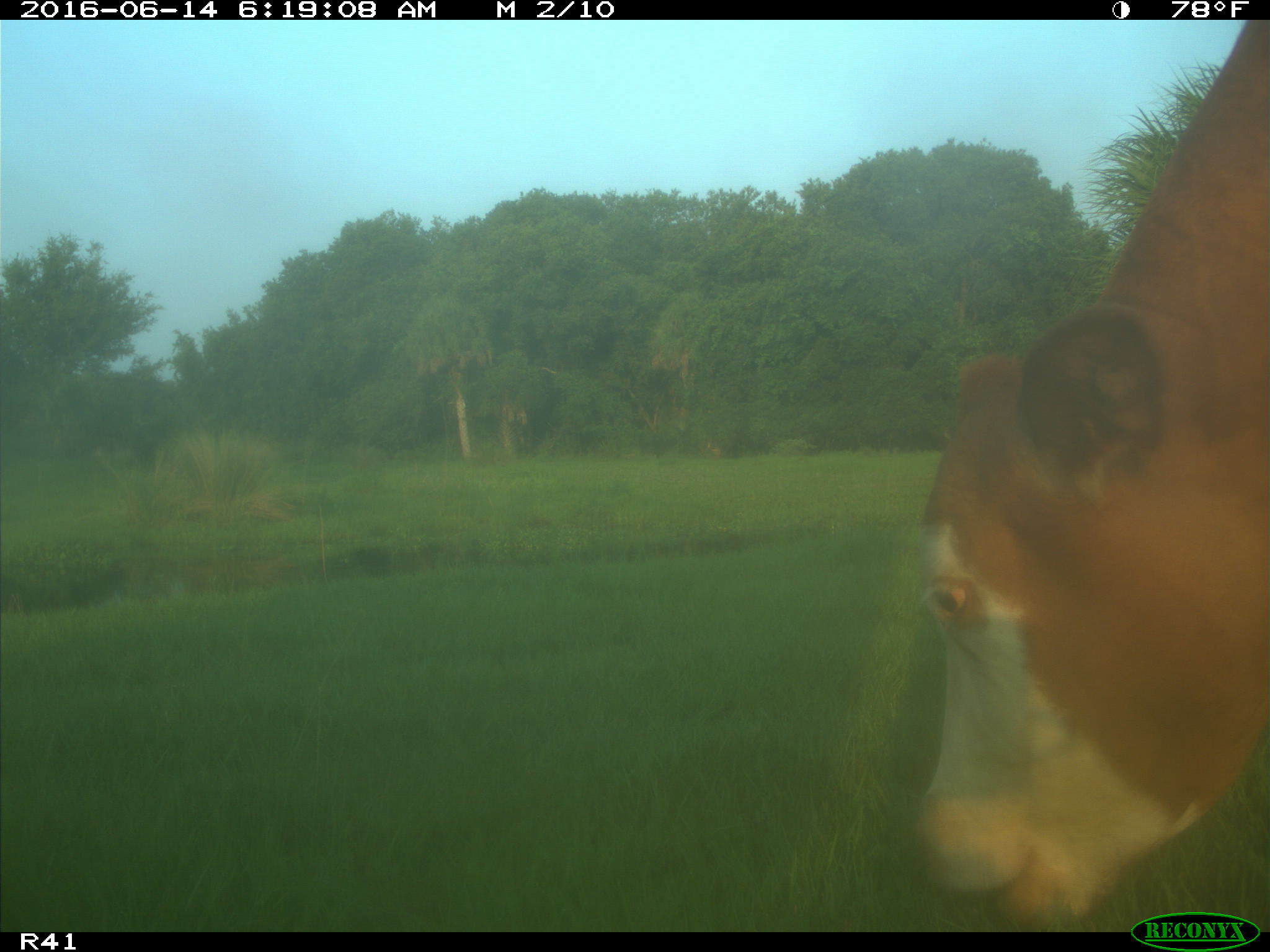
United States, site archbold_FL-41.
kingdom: Animalia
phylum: Chordata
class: Mammalia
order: Artiodactyla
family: Bovidae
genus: Bos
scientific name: Bos taurus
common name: domestic cow